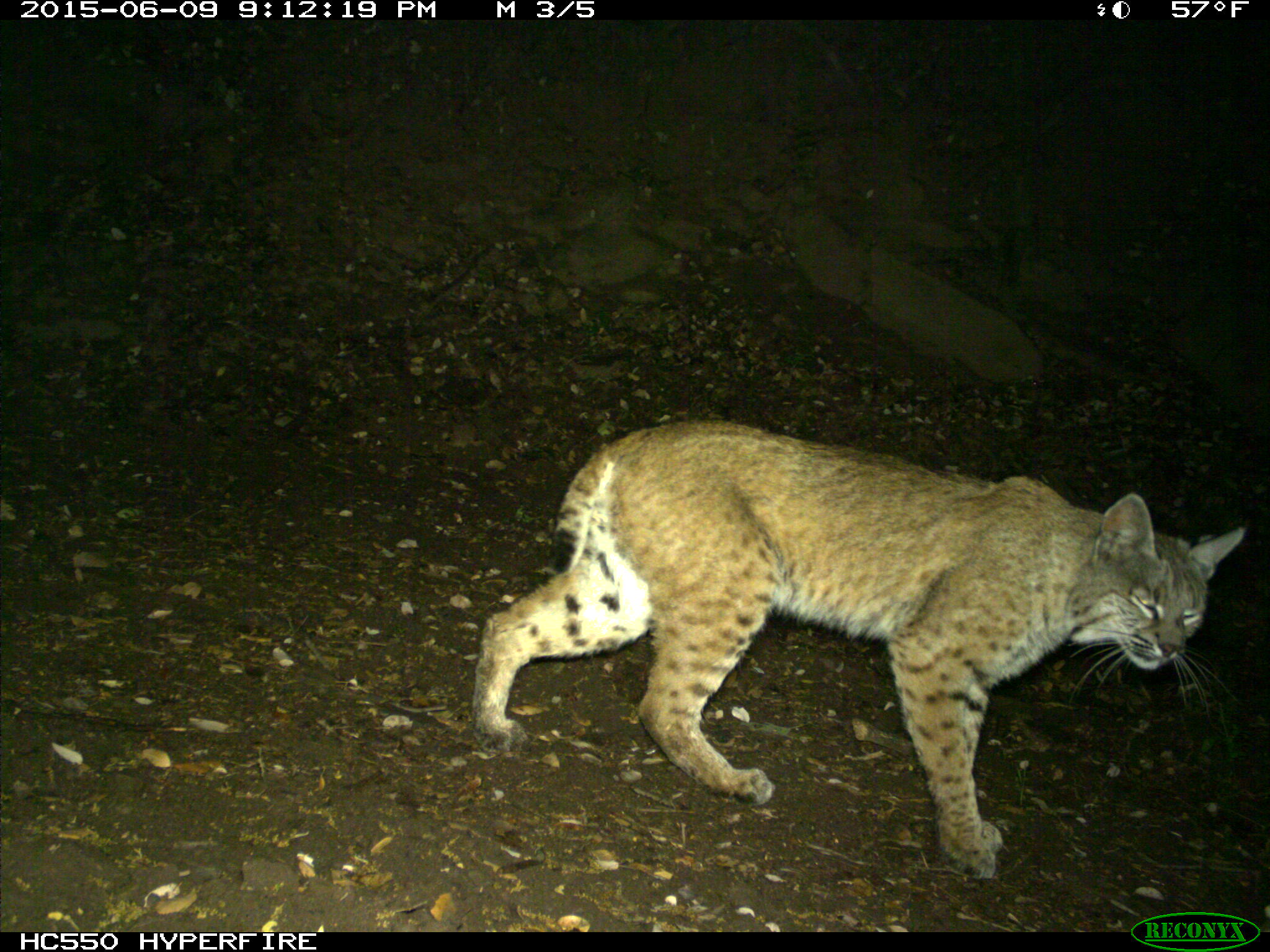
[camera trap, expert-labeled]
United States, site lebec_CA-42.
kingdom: Animalia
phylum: Chordata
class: Mammalia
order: Carnivora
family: Felidae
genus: Lynx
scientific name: Lynx rufus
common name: bobcat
Lynx rufus (bobcat).